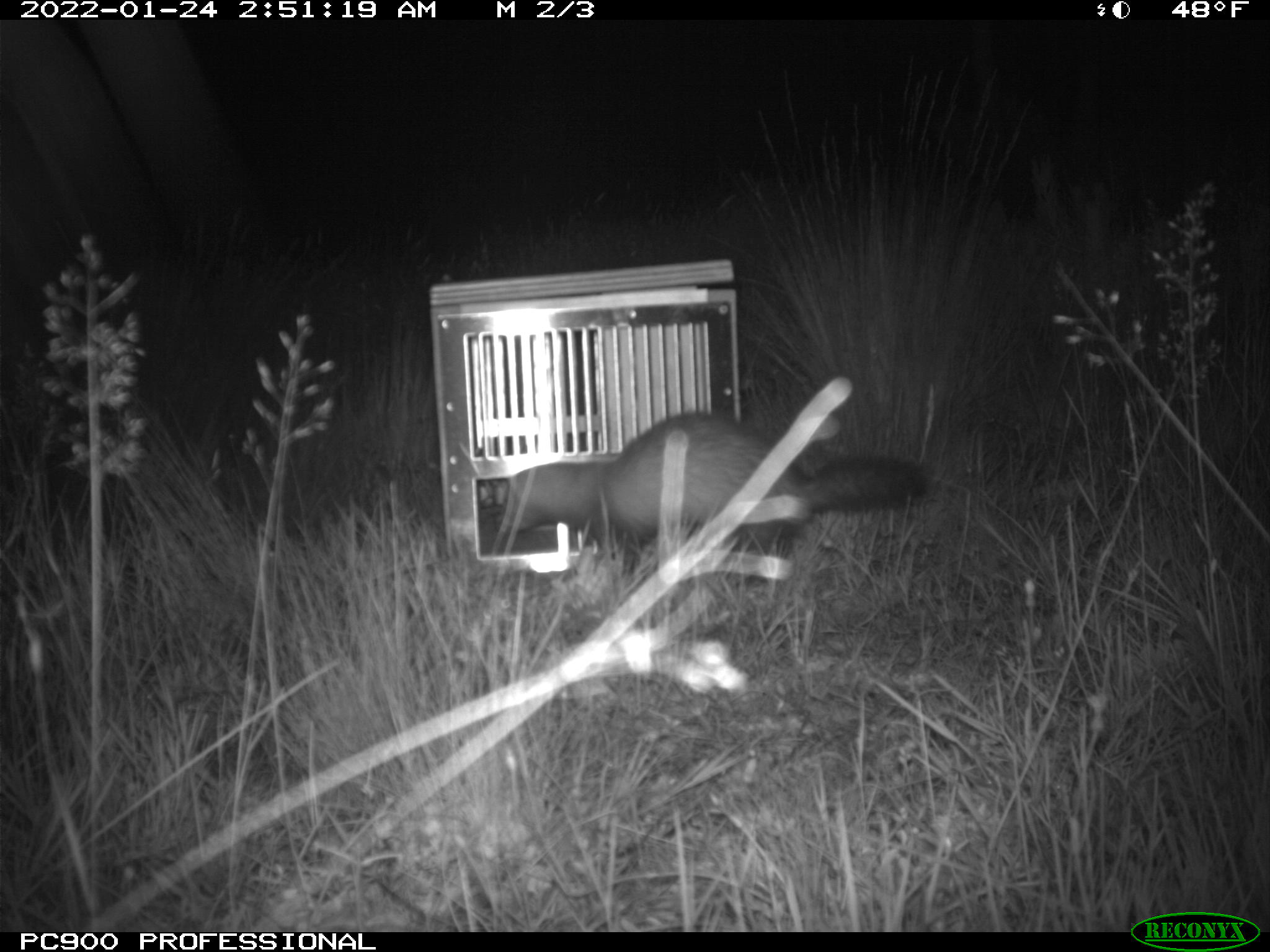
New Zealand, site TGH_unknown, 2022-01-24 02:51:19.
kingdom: Animalia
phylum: Chordata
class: Mammalia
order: Carnivora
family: Mustelidae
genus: Mustela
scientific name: Mustela furo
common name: ferret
Ferret (Mustela furo).